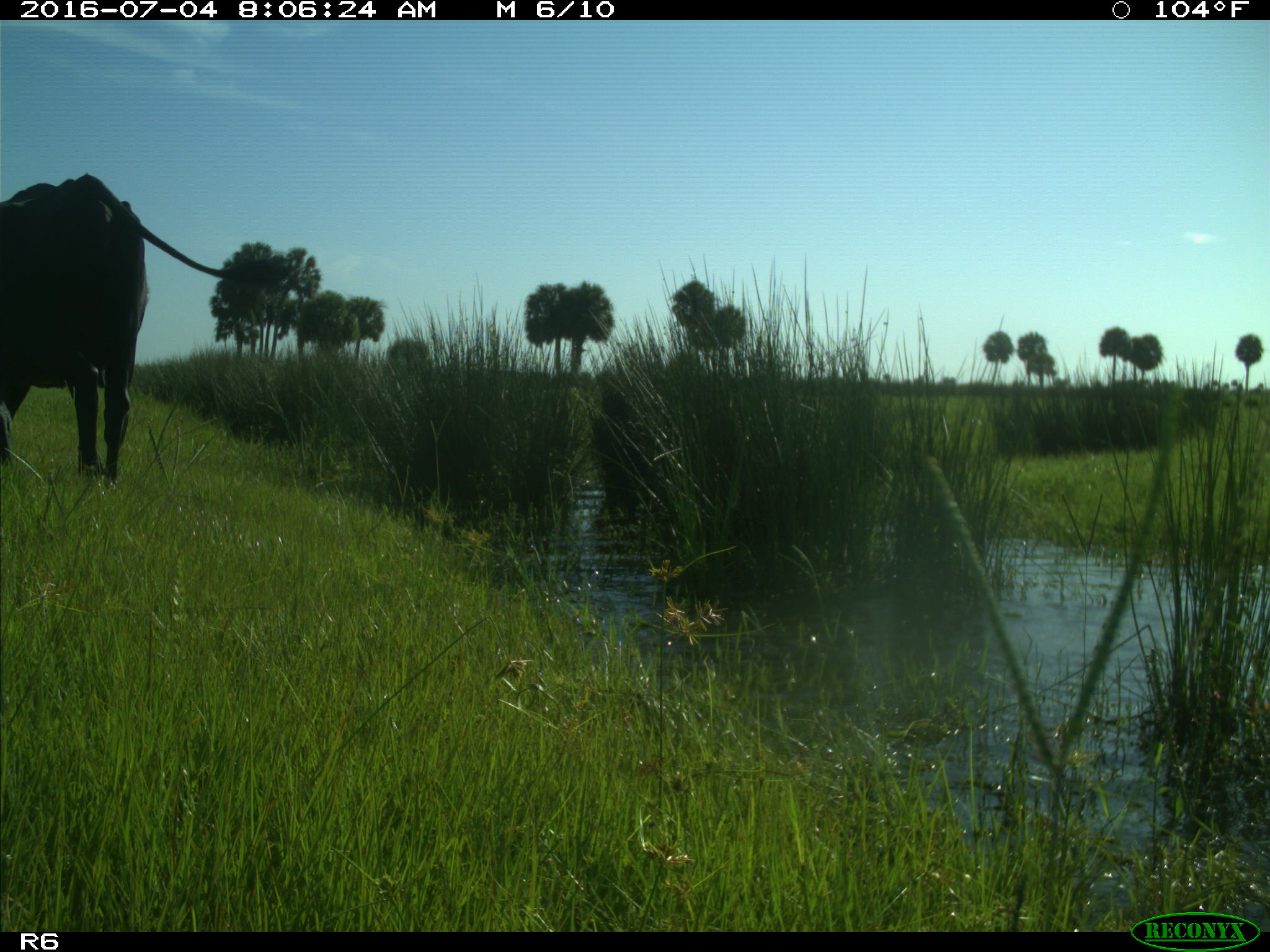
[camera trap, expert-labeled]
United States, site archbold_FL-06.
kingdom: Animalia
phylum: Chordata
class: Mammalia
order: Artiodactyla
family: Bovidae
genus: Bos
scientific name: Bos taurus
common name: domestic cow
Bos taurus (domestic cow).